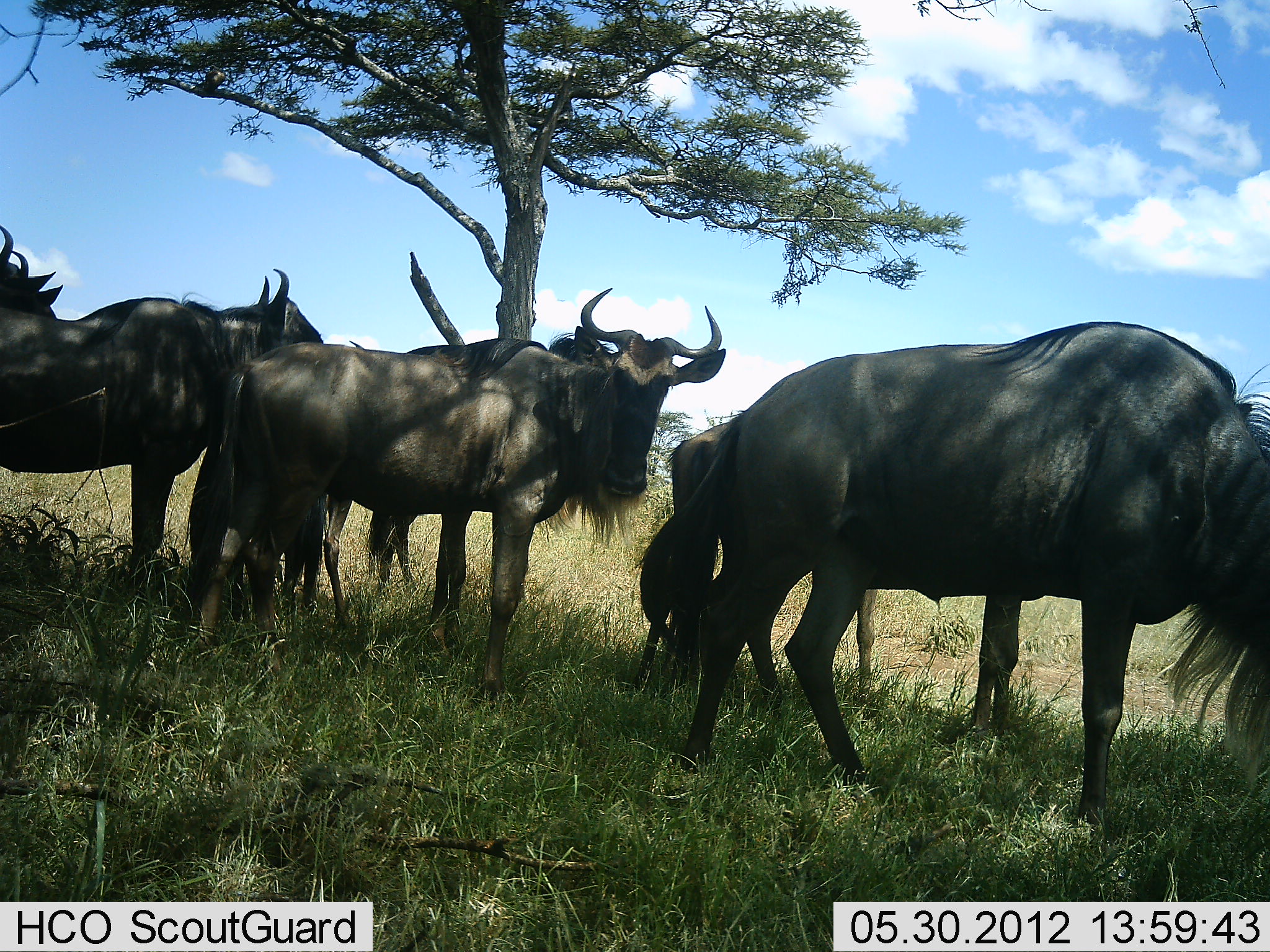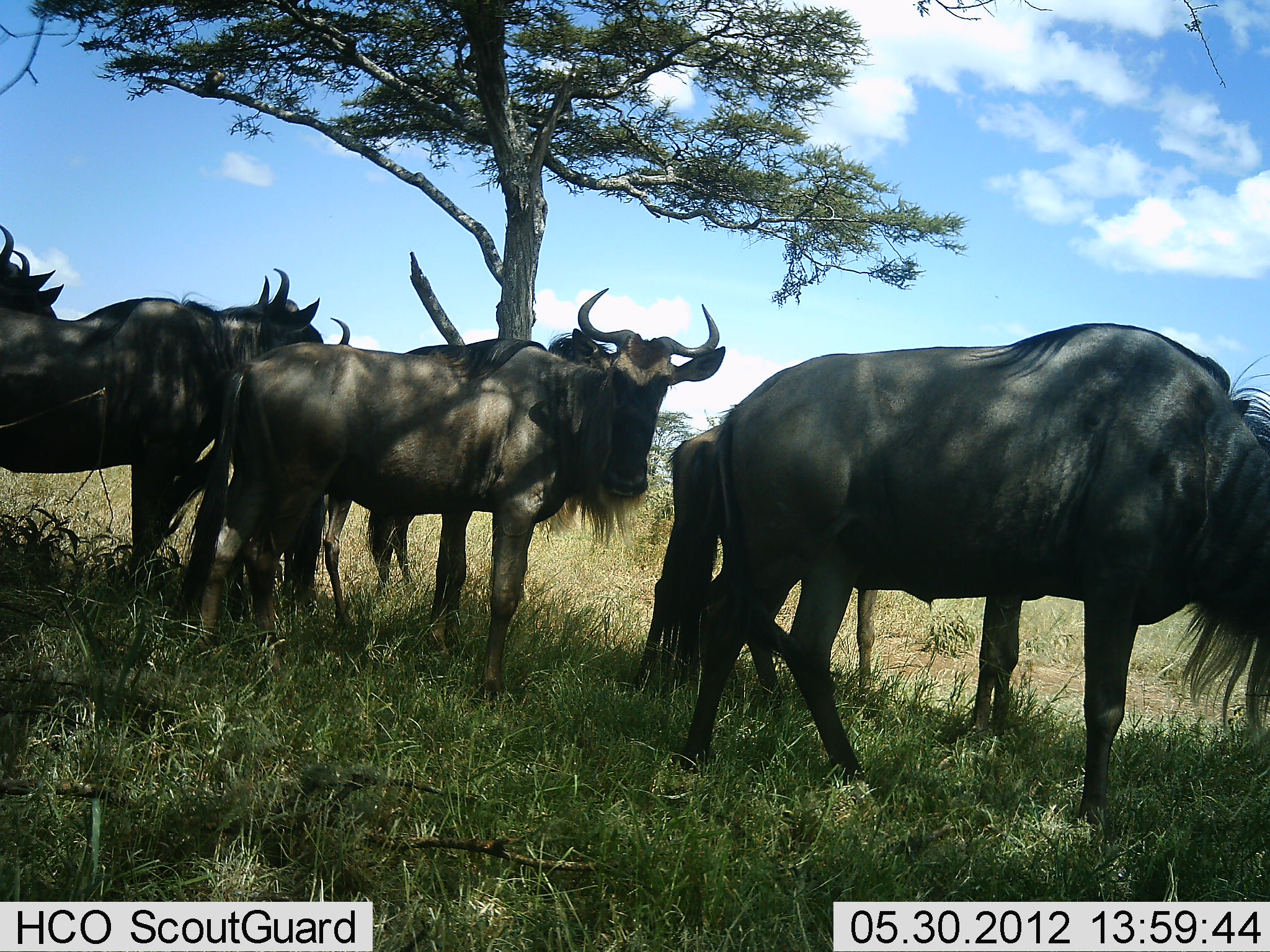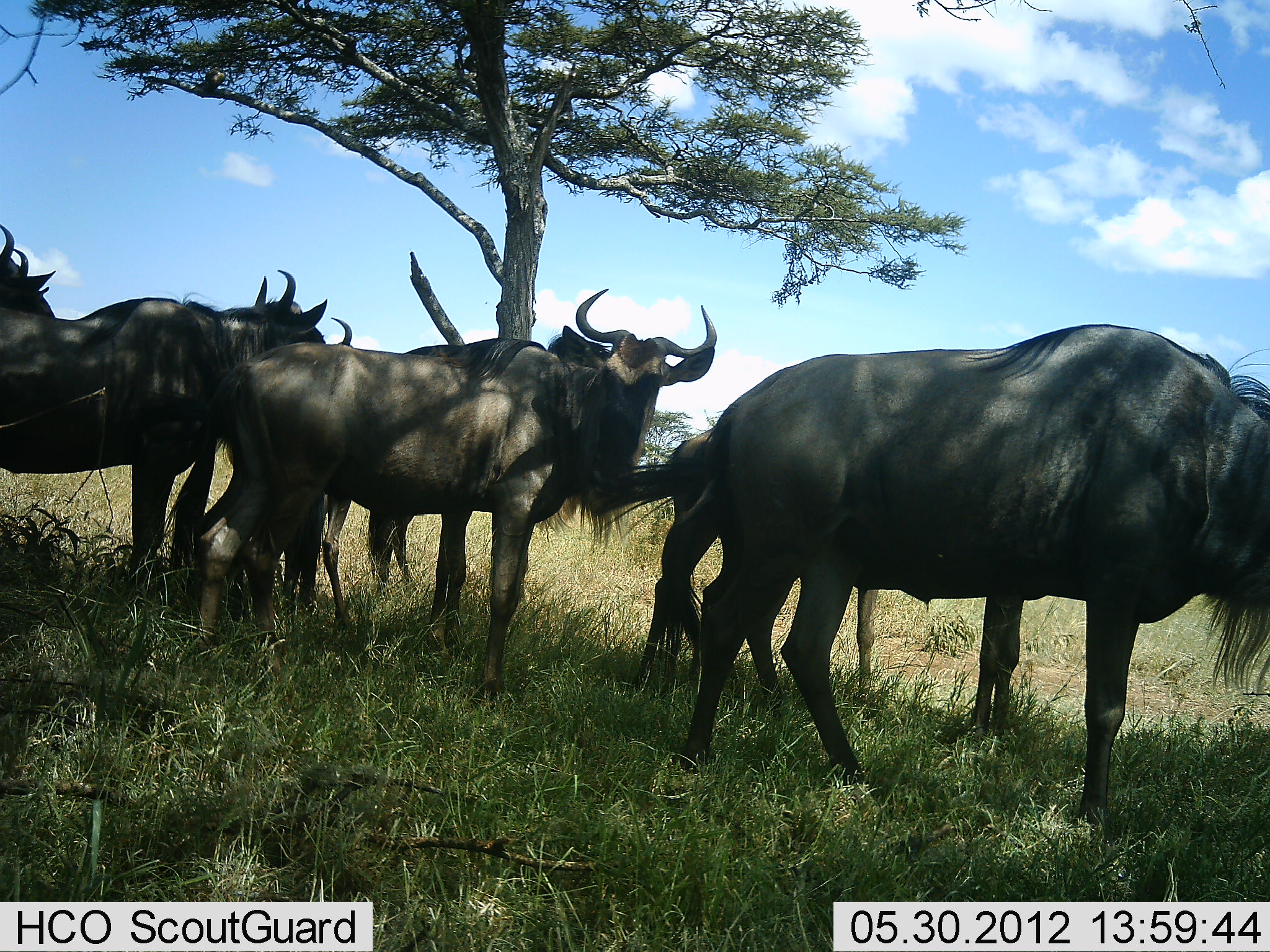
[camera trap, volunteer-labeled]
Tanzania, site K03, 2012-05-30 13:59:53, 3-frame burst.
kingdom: Animalia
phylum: Chordata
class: Mammalia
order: Artiodactyla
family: Bovidae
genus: Connochaetes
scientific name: Connochaetes taurinus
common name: blue wildebeest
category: wildebeest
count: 6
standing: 100%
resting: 20%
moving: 0%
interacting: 10%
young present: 10%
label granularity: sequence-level